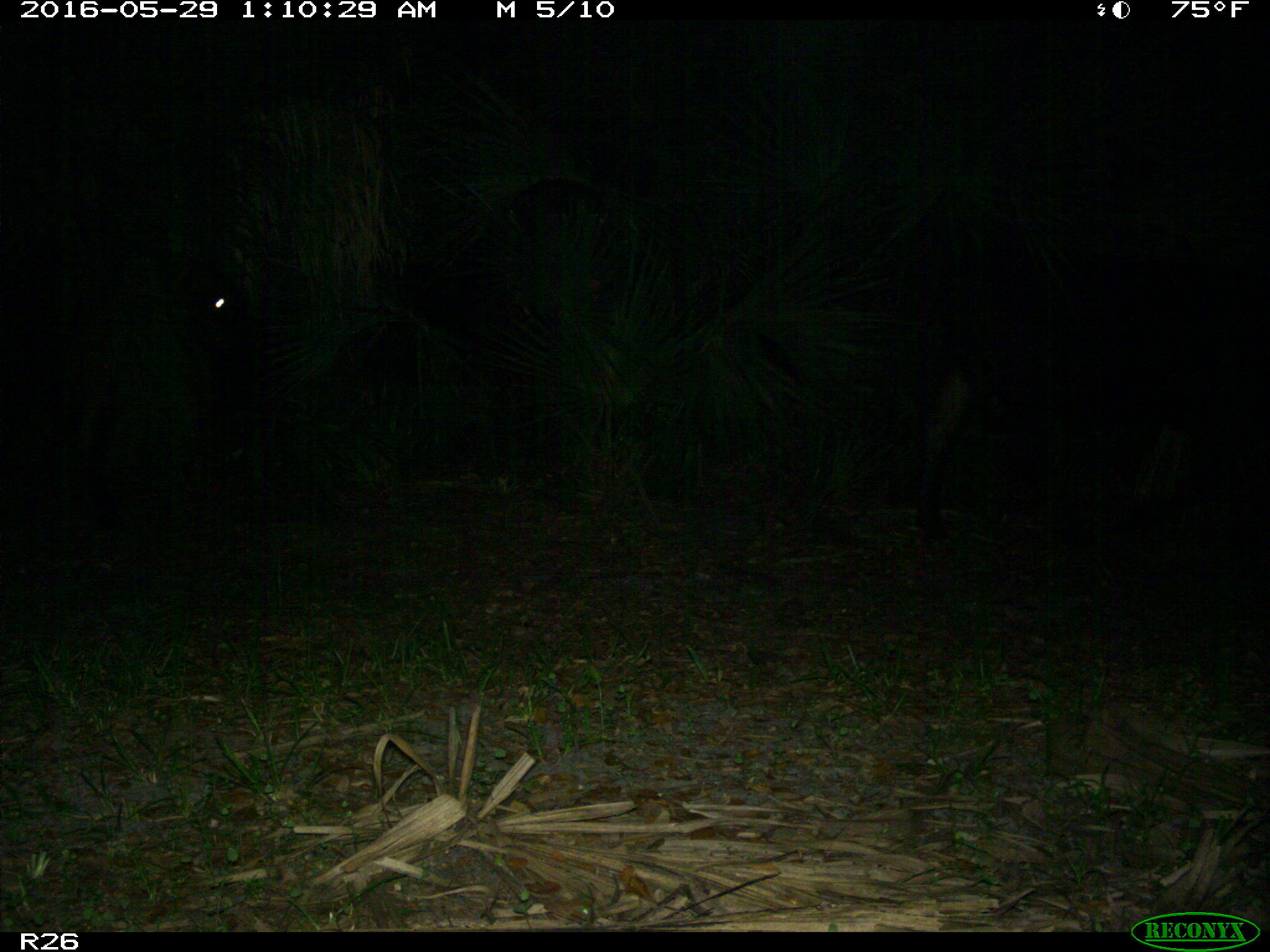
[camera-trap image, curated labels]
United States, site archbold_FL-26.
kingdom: Animalia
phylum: Chordata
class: Mammalia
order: Artiodactyla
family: Bovidae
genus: Bos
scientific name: Bos taurus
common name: domestic cow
Bos taurus (domestic cow).